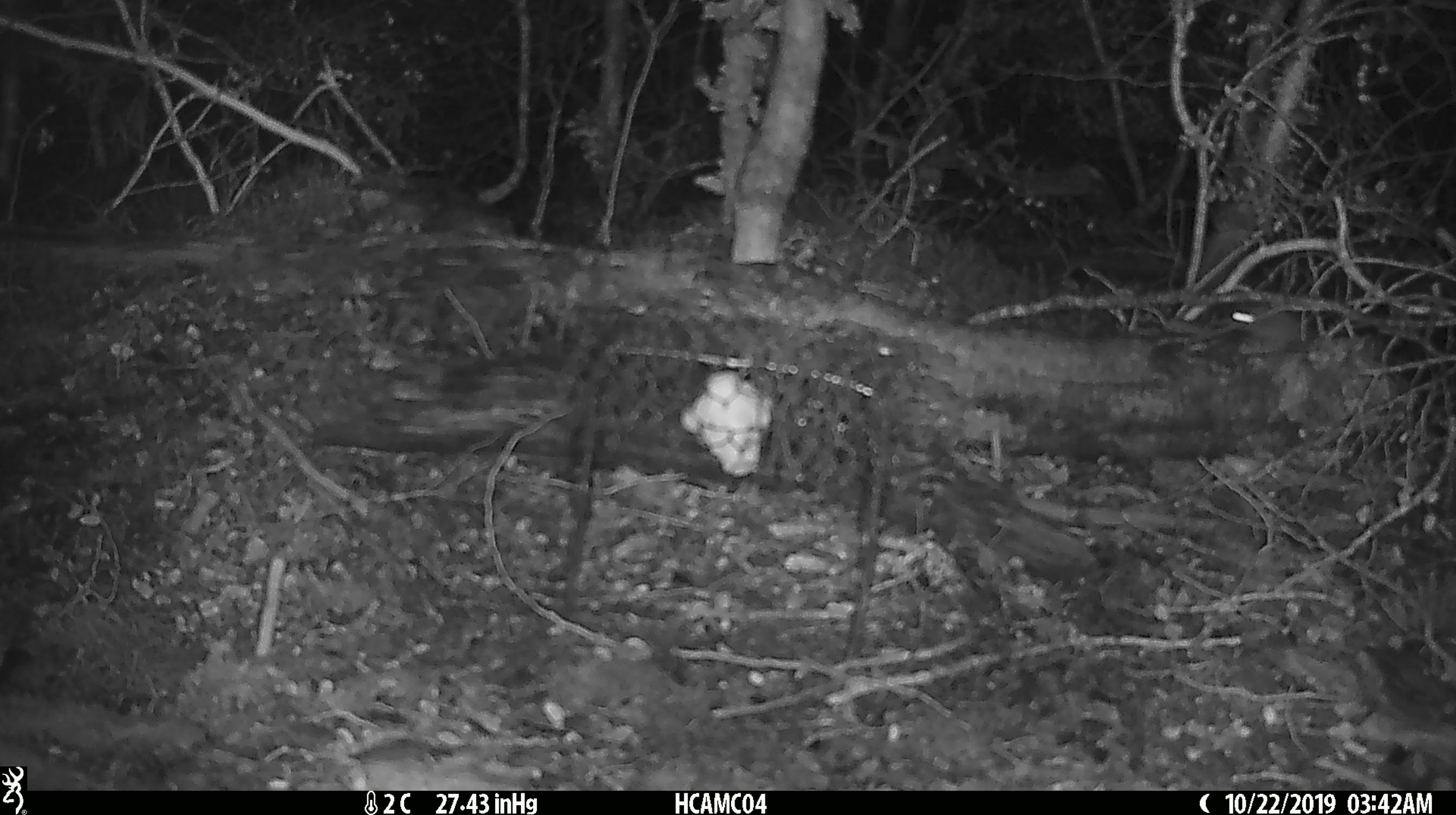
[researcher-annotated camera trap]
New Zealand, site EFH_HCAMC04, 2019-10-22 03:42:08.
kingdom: Animalia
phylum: Chordata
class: Mammalia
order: Rodentia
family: Muridae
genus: Mus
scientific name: Mus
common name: mouse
Mouse (Mus).